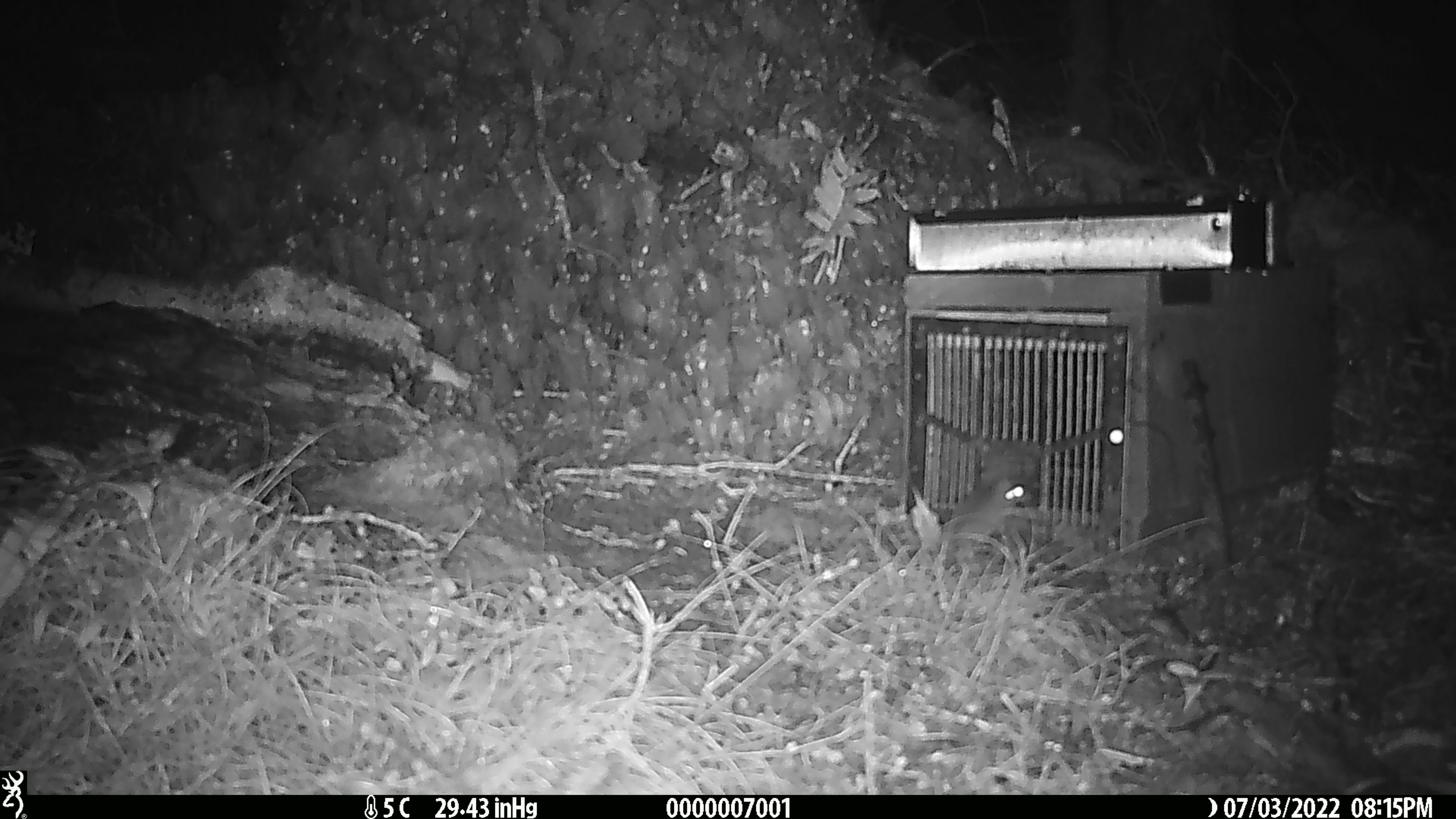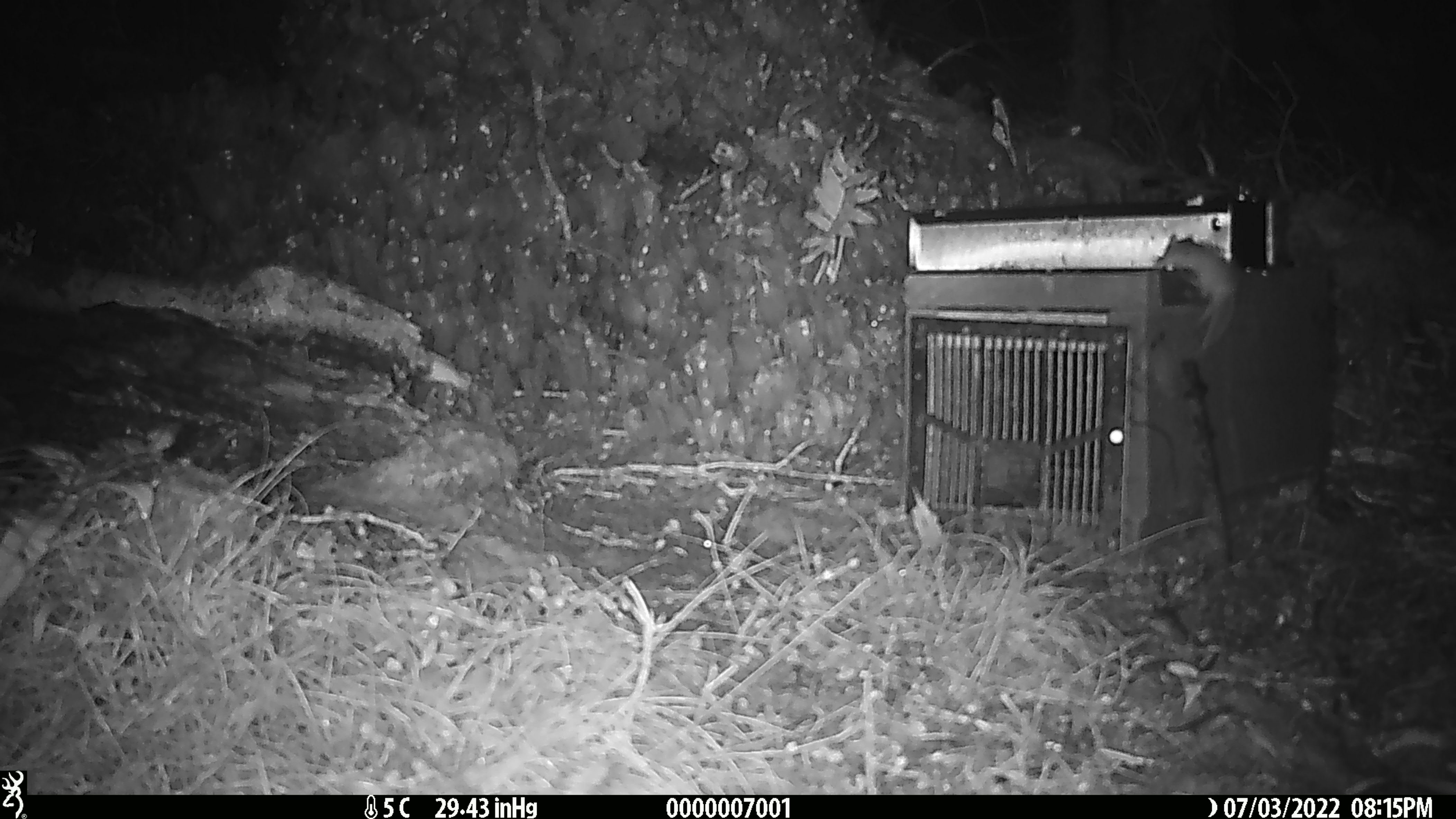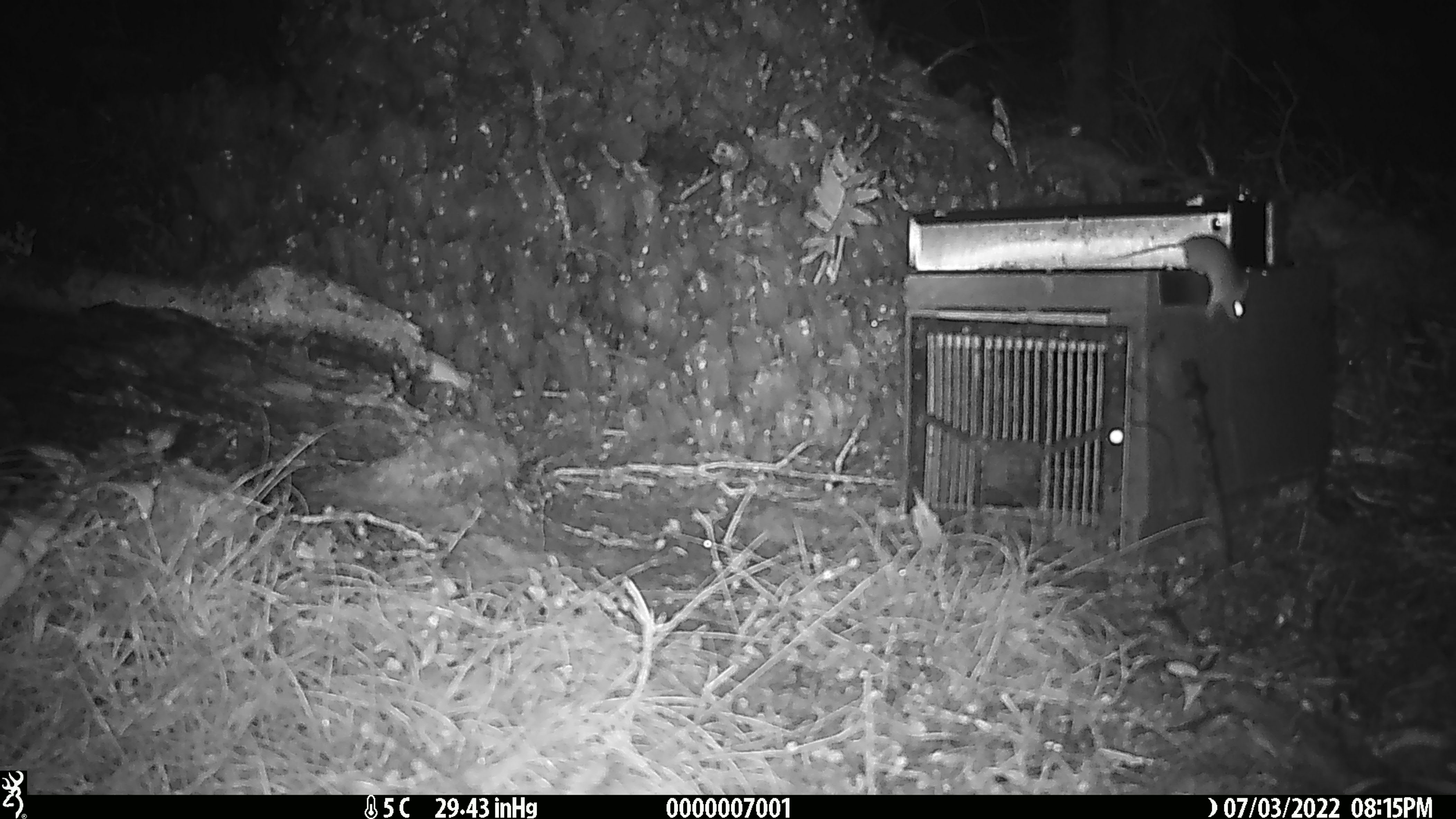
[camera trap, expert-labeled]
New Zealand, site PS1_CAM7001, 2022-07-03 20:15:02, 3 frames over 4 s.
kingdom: Animalia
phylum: Chordata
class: Mammalia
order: Rodentia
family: Muridae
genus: Mus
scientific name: Mus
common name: mouse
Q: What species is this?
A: Mouse (Mus).